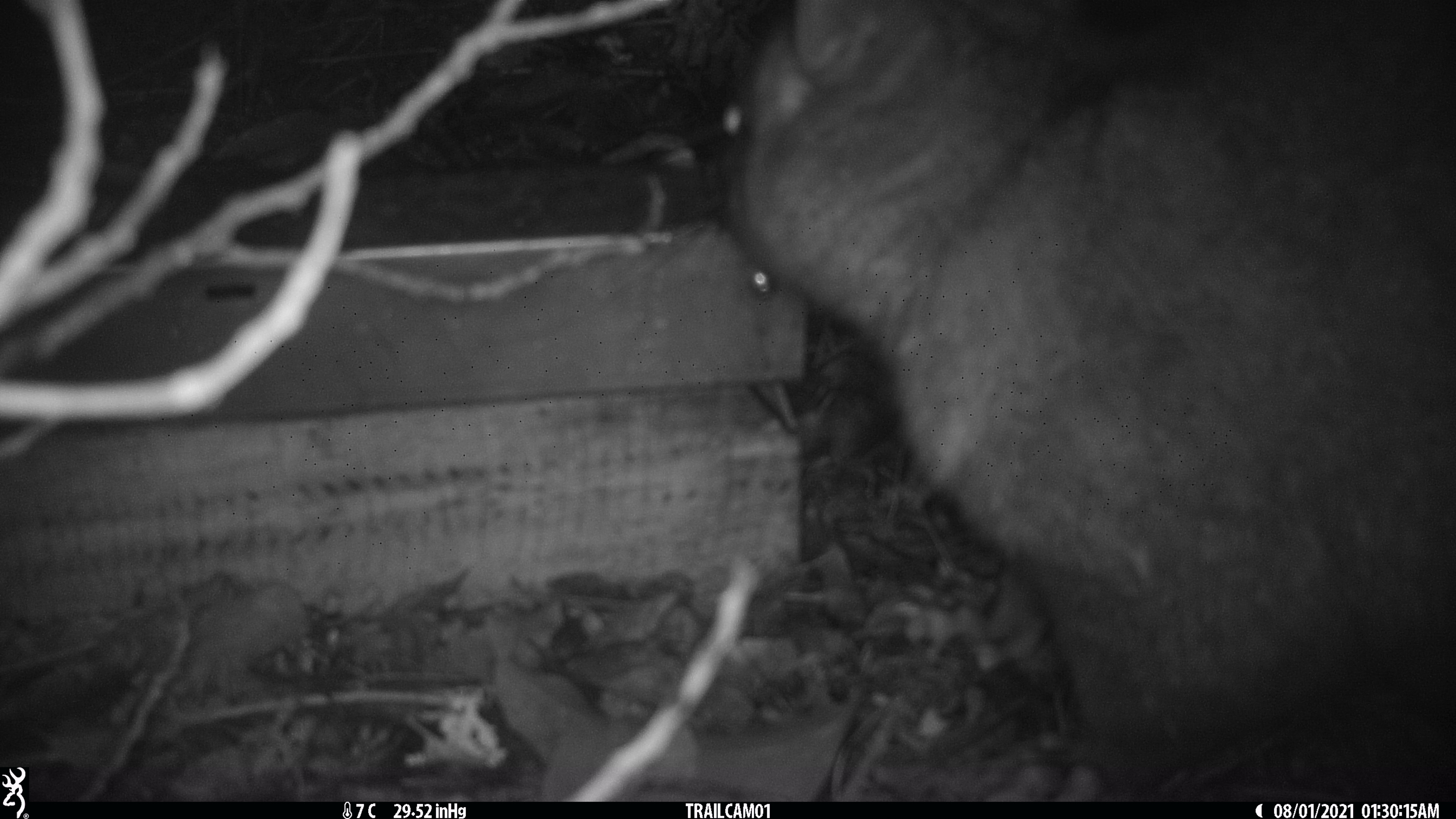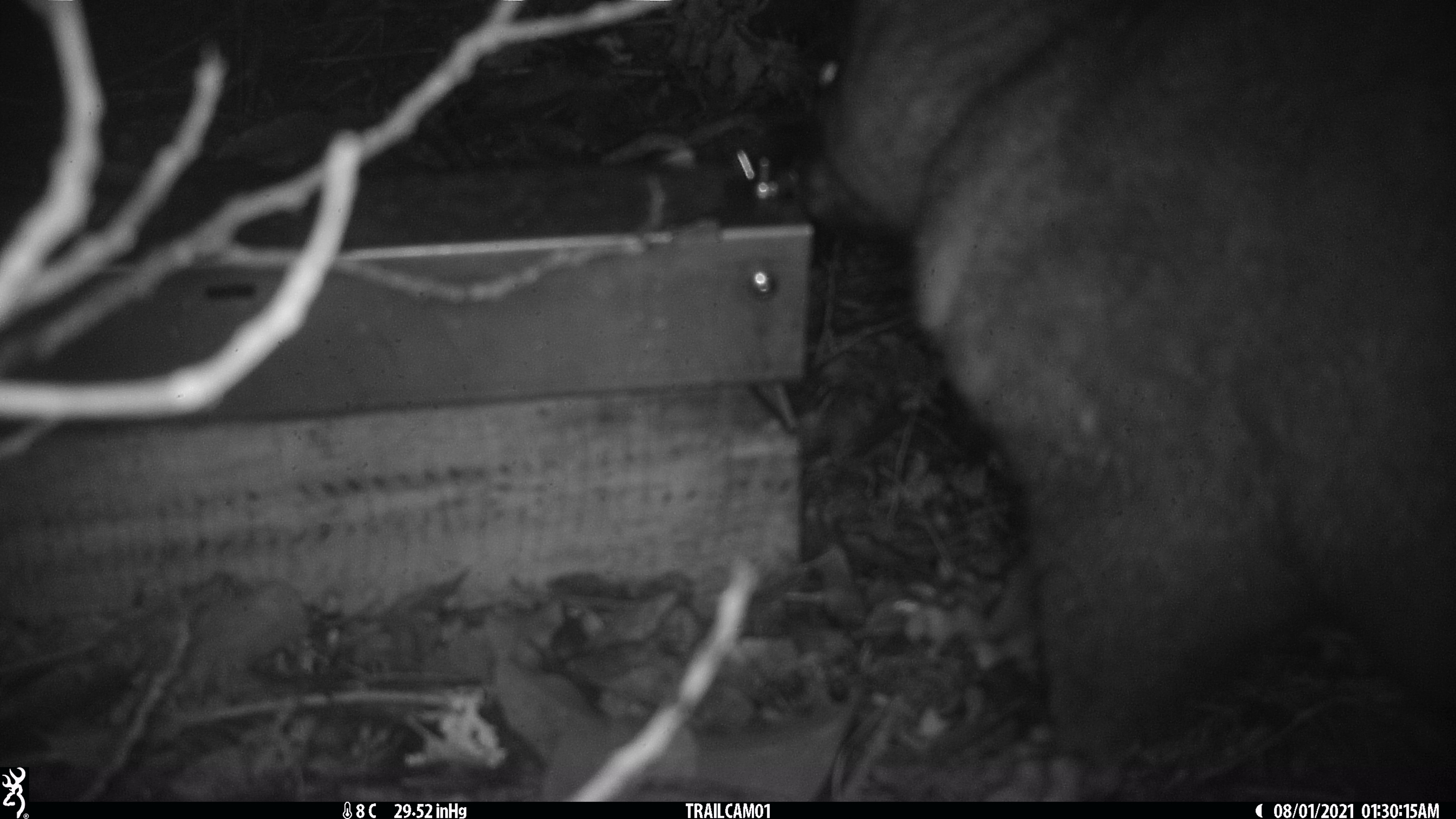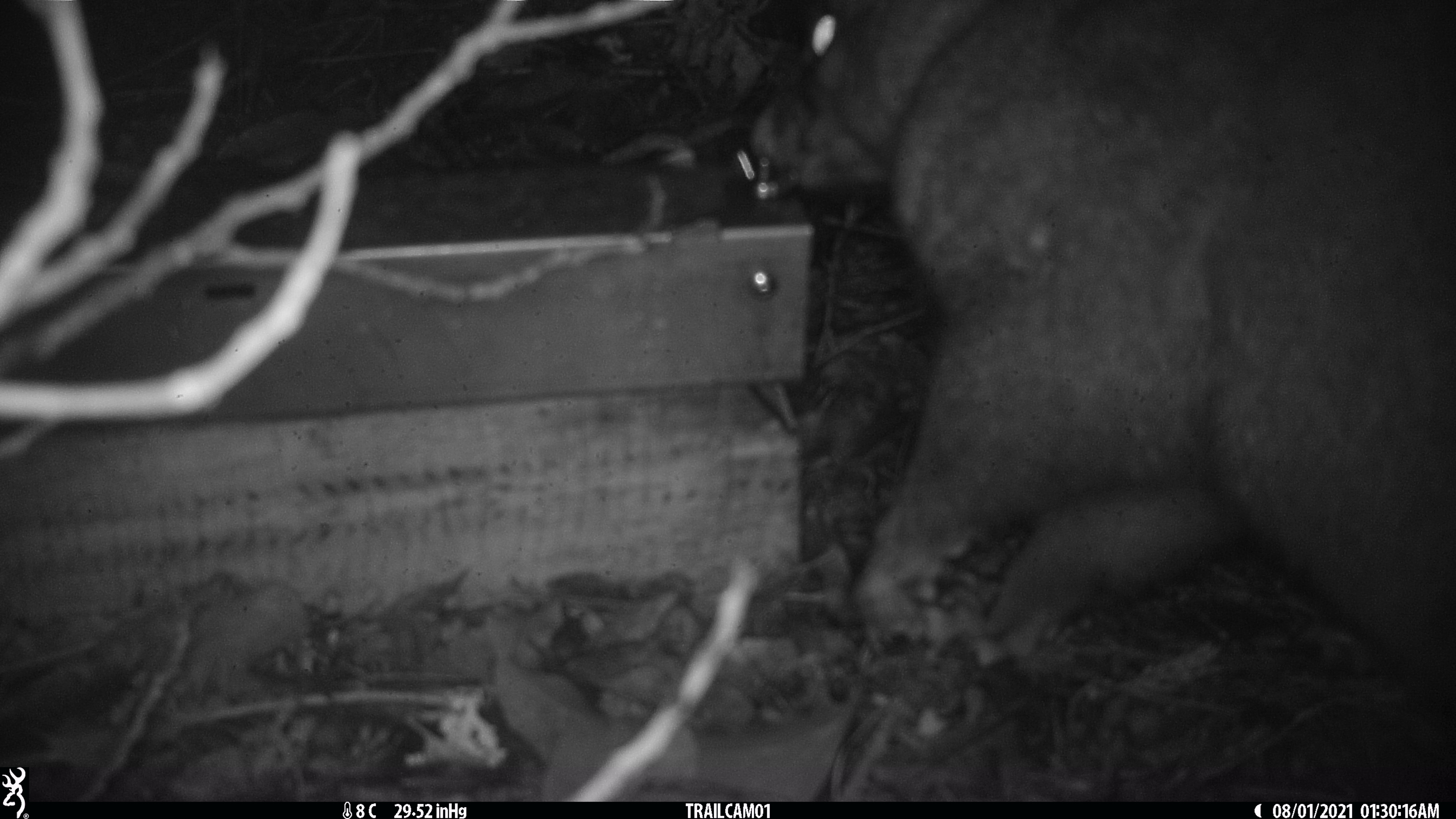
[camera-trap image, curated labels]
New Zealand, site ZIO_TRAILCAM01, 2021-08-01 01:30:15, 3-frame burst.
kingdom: Animalia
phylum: Chordata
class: Mammalia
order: Diprotodontia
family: Phalangeridae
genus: Trichosurus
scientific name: Trichosurus vulpecula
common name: common brushtail possum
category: possum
Possum (common brushtail possum) (Trichosurus vulpecula).